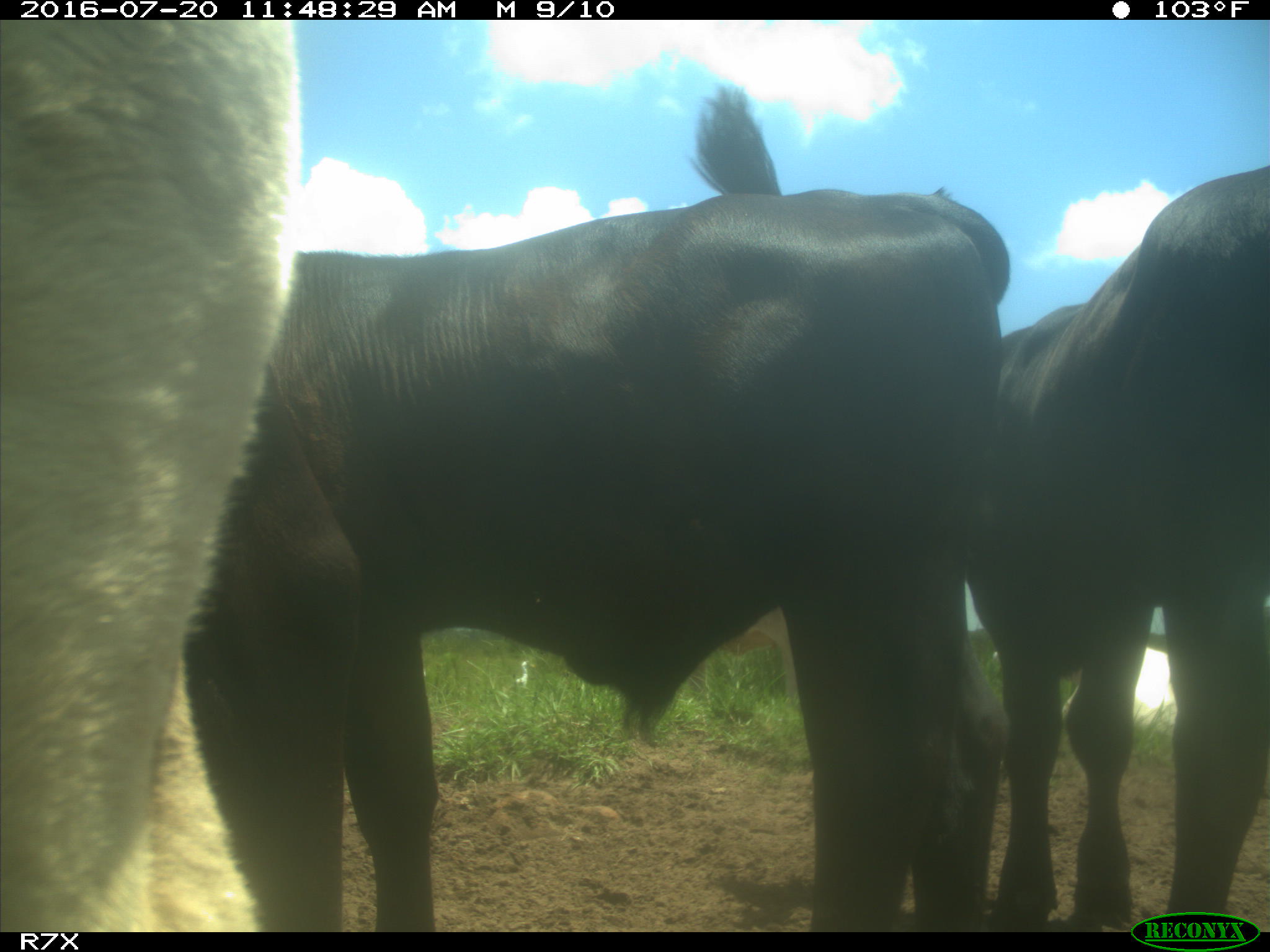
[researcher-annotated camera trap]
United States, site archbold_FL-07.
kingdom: Animalia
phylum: Chordata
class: Mammalia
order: Artiodactyla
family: Bovidae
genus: Bos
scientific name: Bos taurus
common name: domestic cow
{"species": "Bos taurus (domestic cow)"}